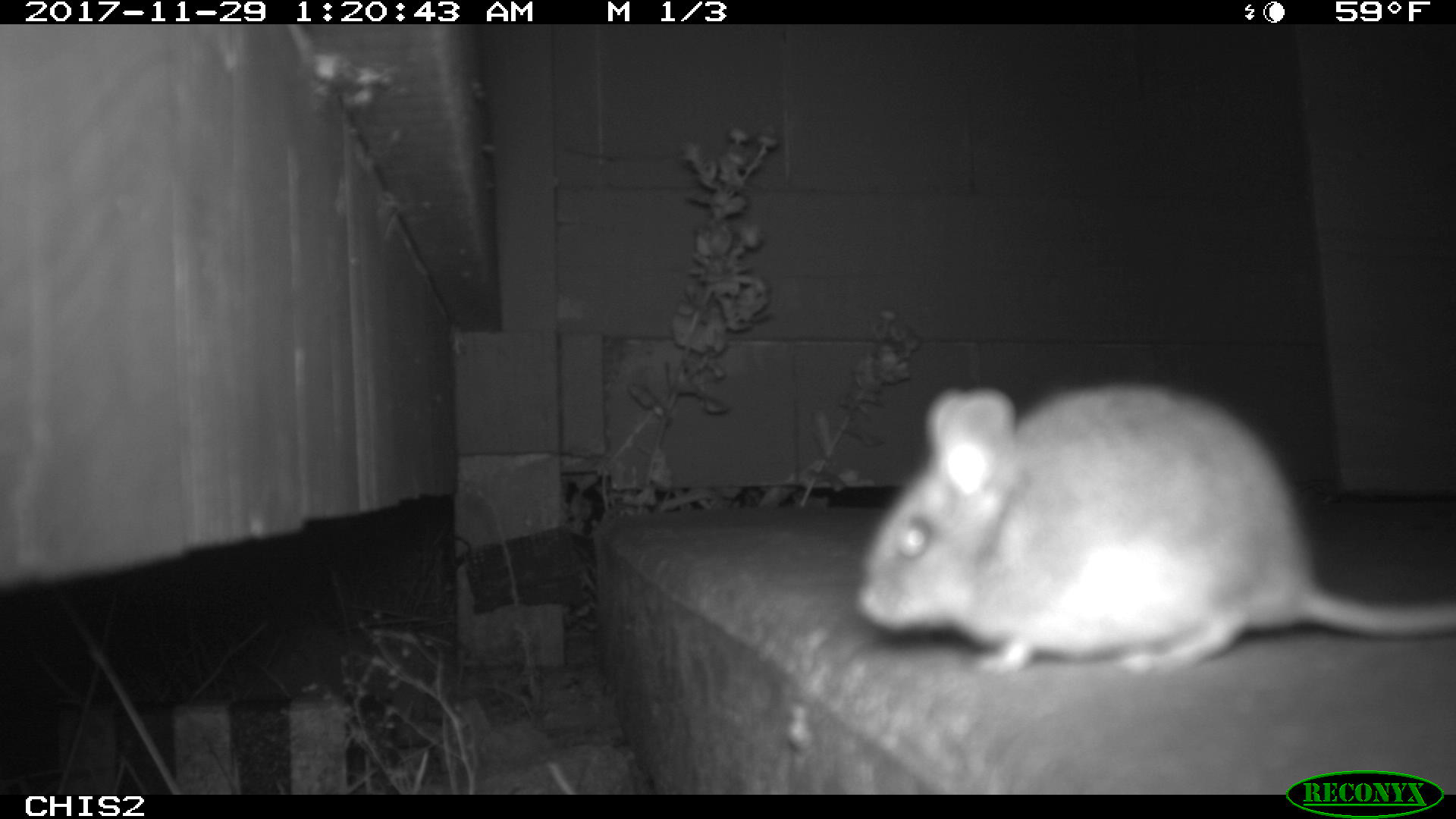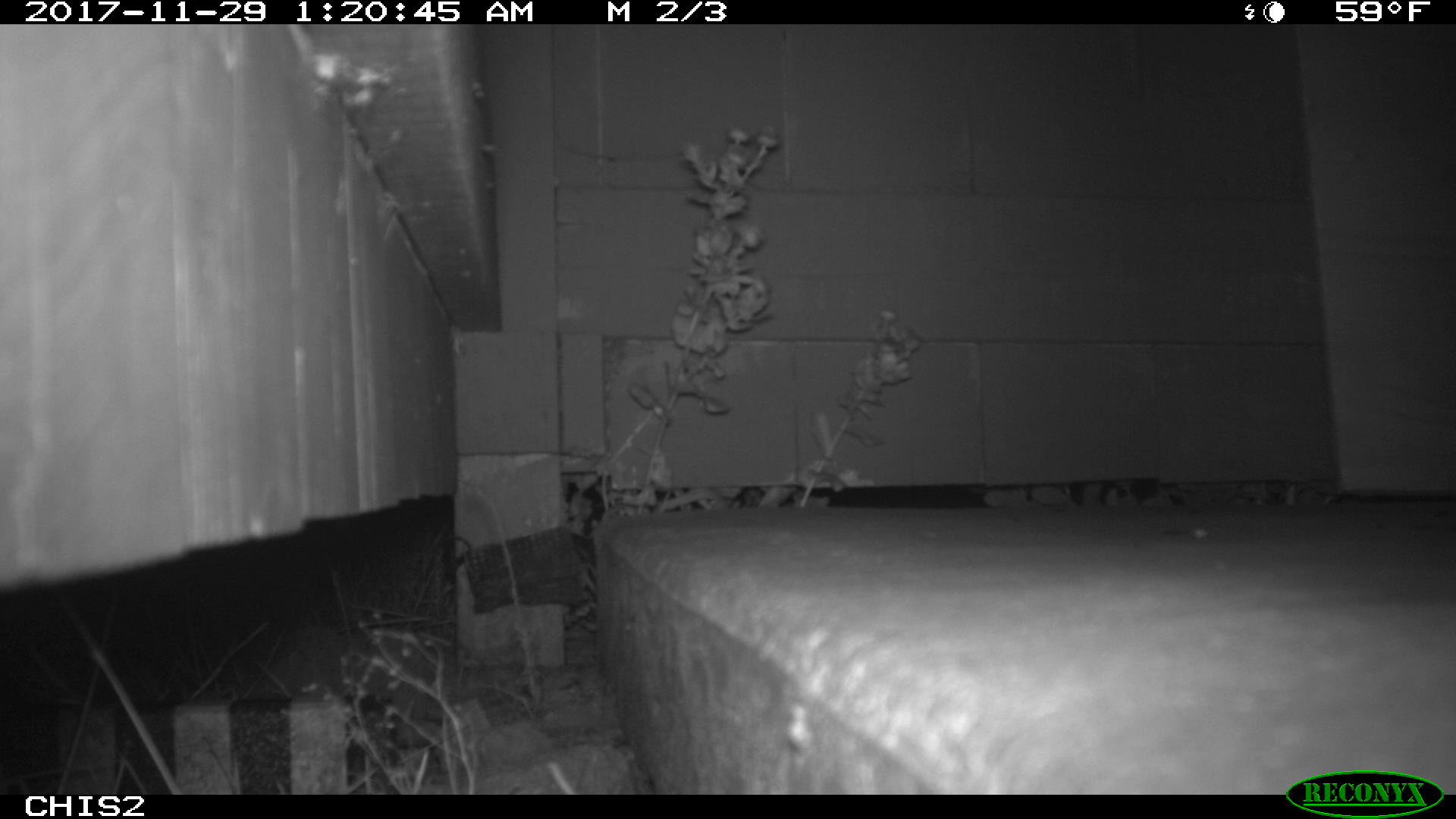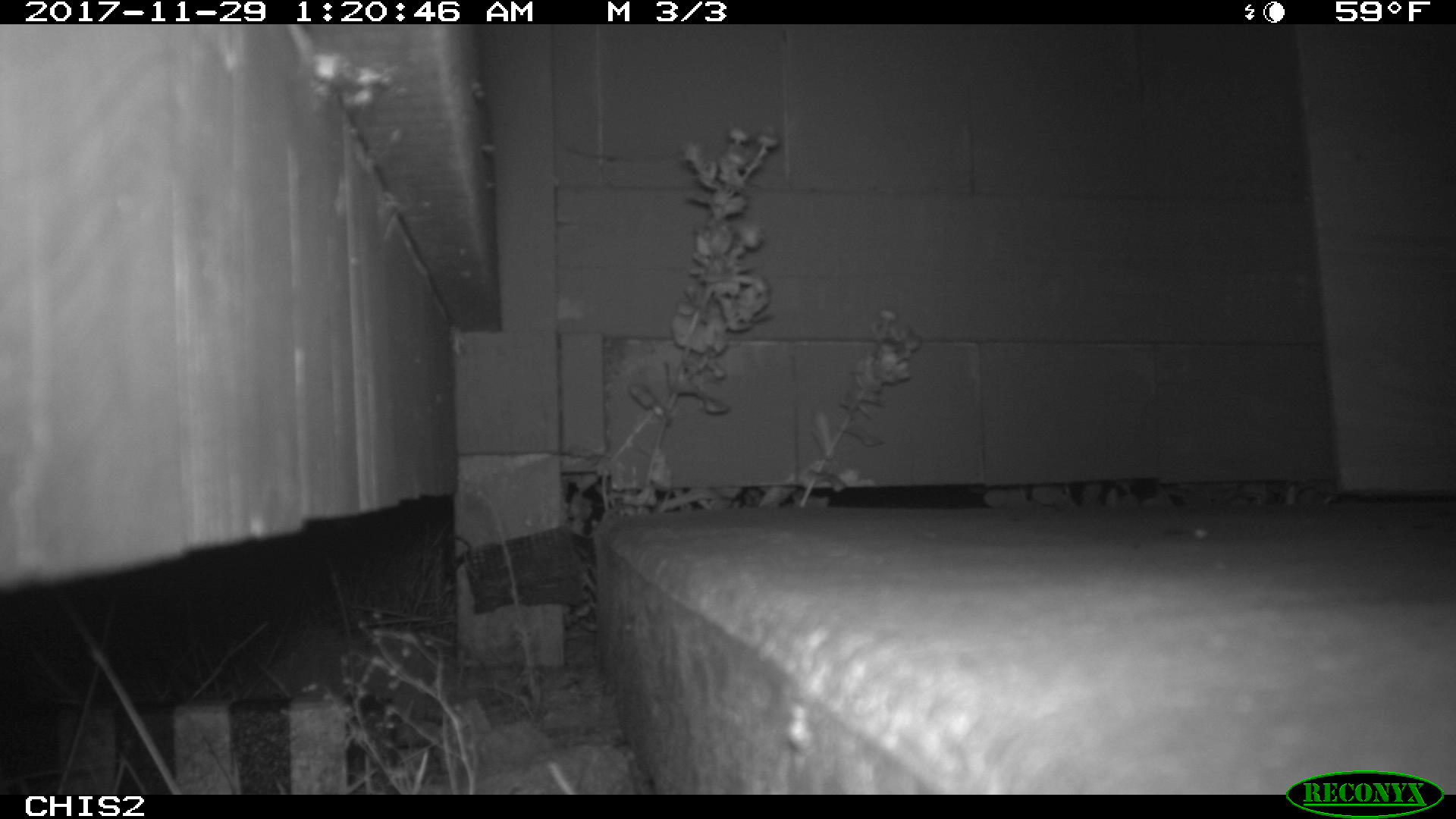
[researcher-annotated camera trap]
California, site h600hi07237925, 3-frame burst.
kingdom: Animalia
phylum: Chordata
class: Mammalia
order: Rodentia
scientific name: Rodentia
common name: rodent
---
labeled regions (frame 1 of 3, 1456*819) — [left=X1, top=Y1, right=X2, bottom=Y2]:
rodent: [left=852, top=381, right=1455, bottom=673]